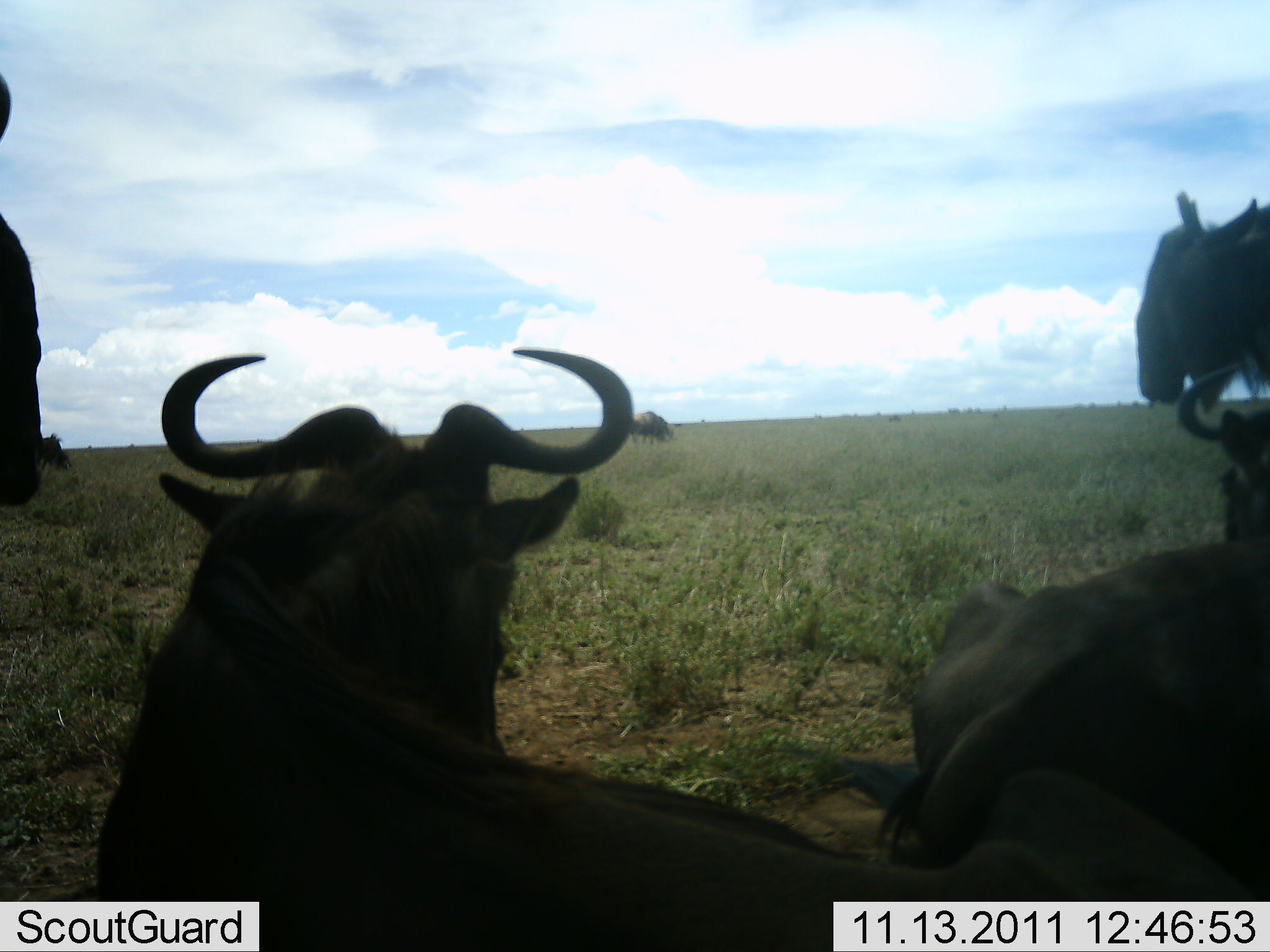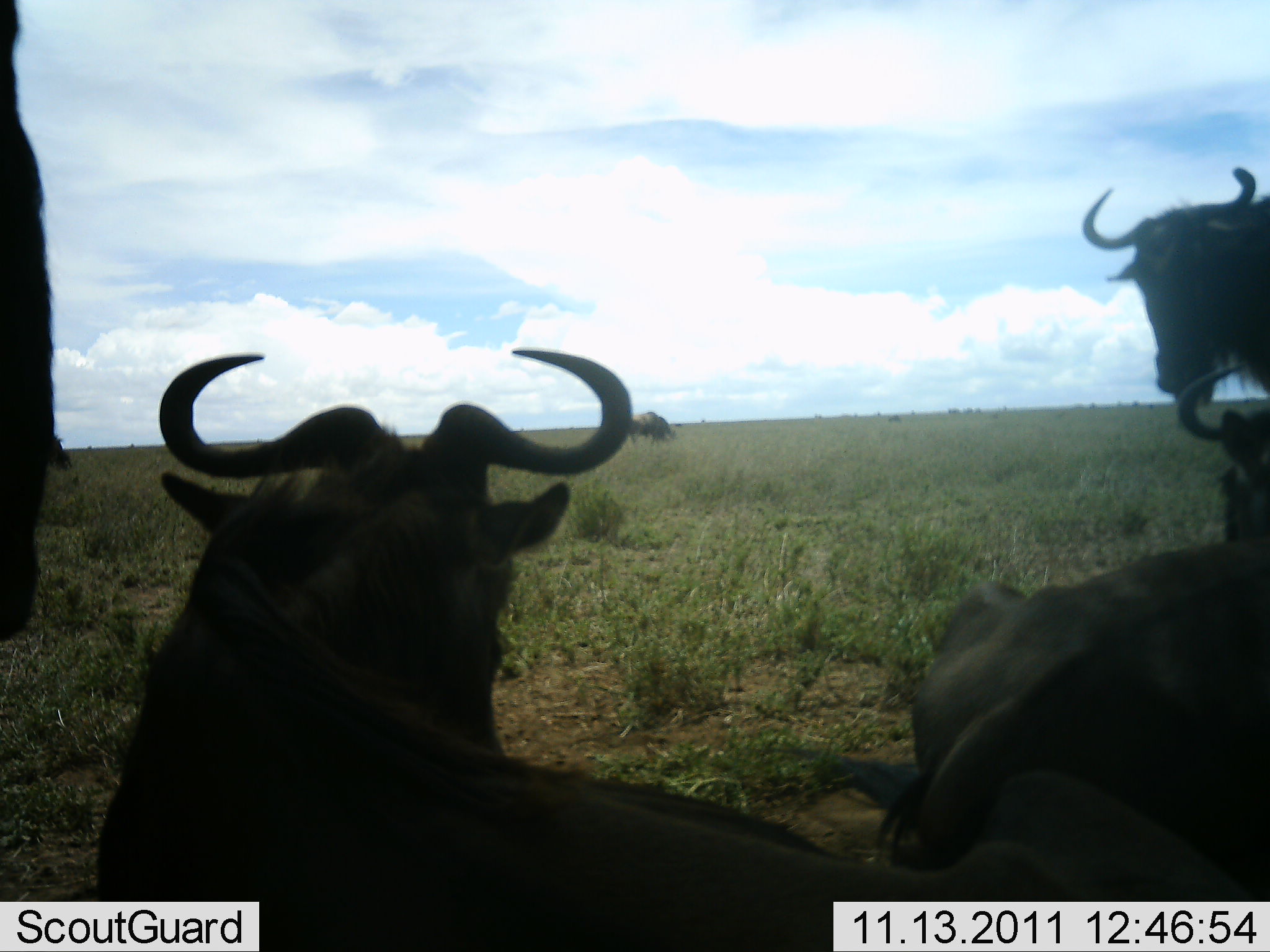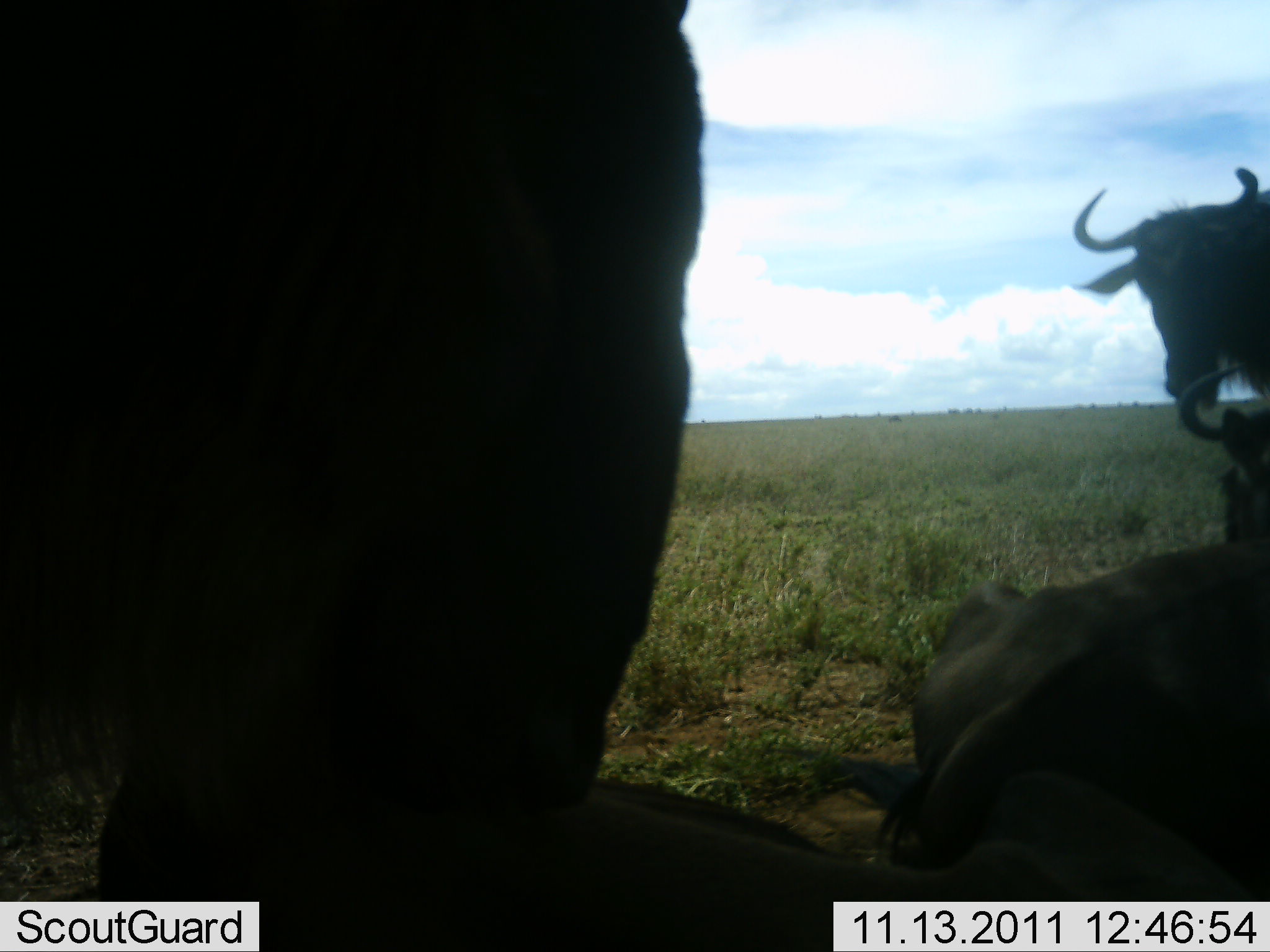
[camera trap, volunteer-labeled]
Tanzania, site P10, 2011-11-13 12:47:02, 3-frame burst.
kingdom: Animalia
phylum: Chordata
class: Mammalia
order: Artiodactyla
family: Bovidae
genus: Connochaetes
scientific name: Connochaetes taurinus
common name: blue wildebeest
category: wildebeest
Wildebeest (blue wildebeest) (Connochaetes taurinus), count 5. Behavior (volunteer vote fractions): standing 54%, resting 100%, moving 0%, interacting 0%. Young present (vote fraction): 0%. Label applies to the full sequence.